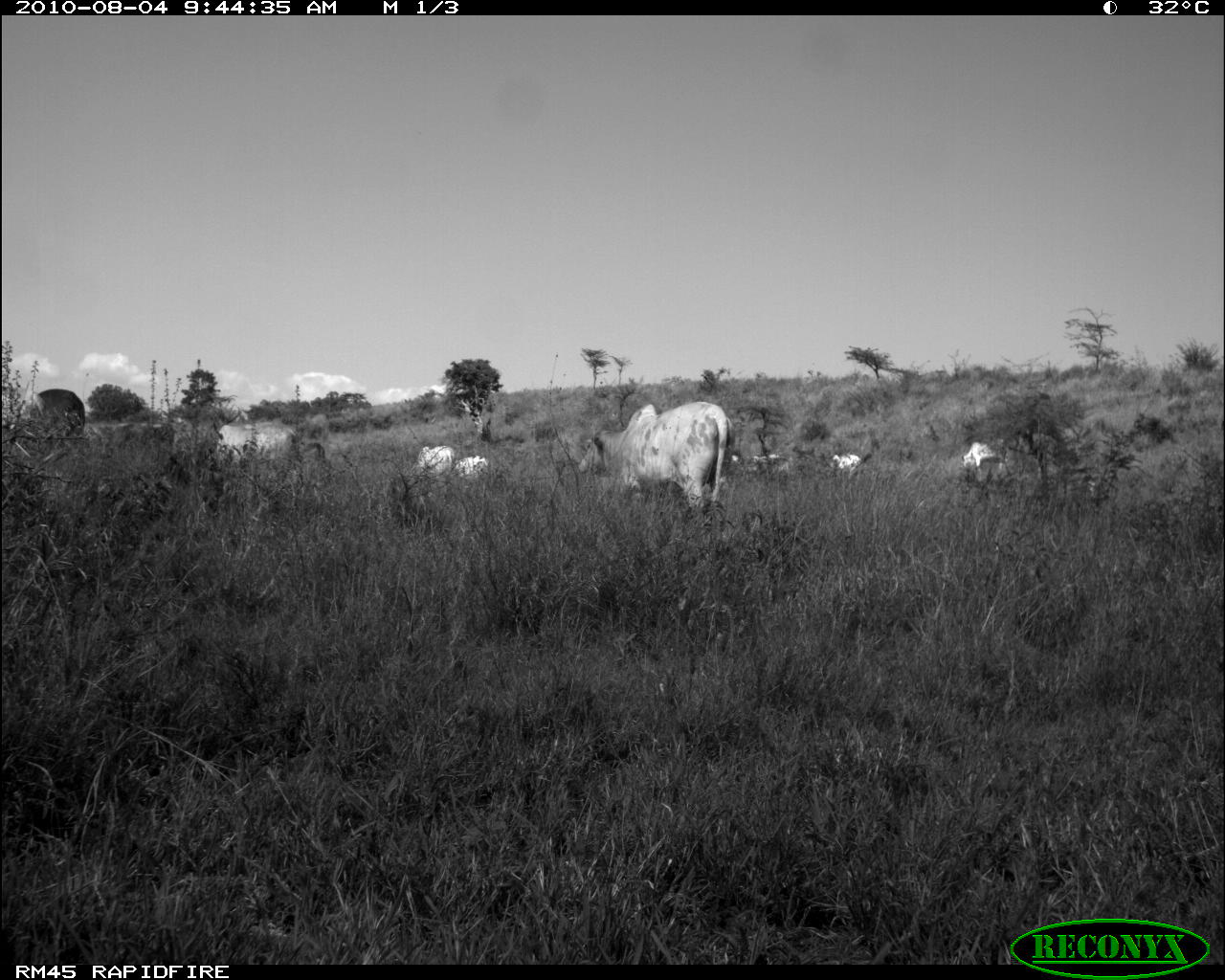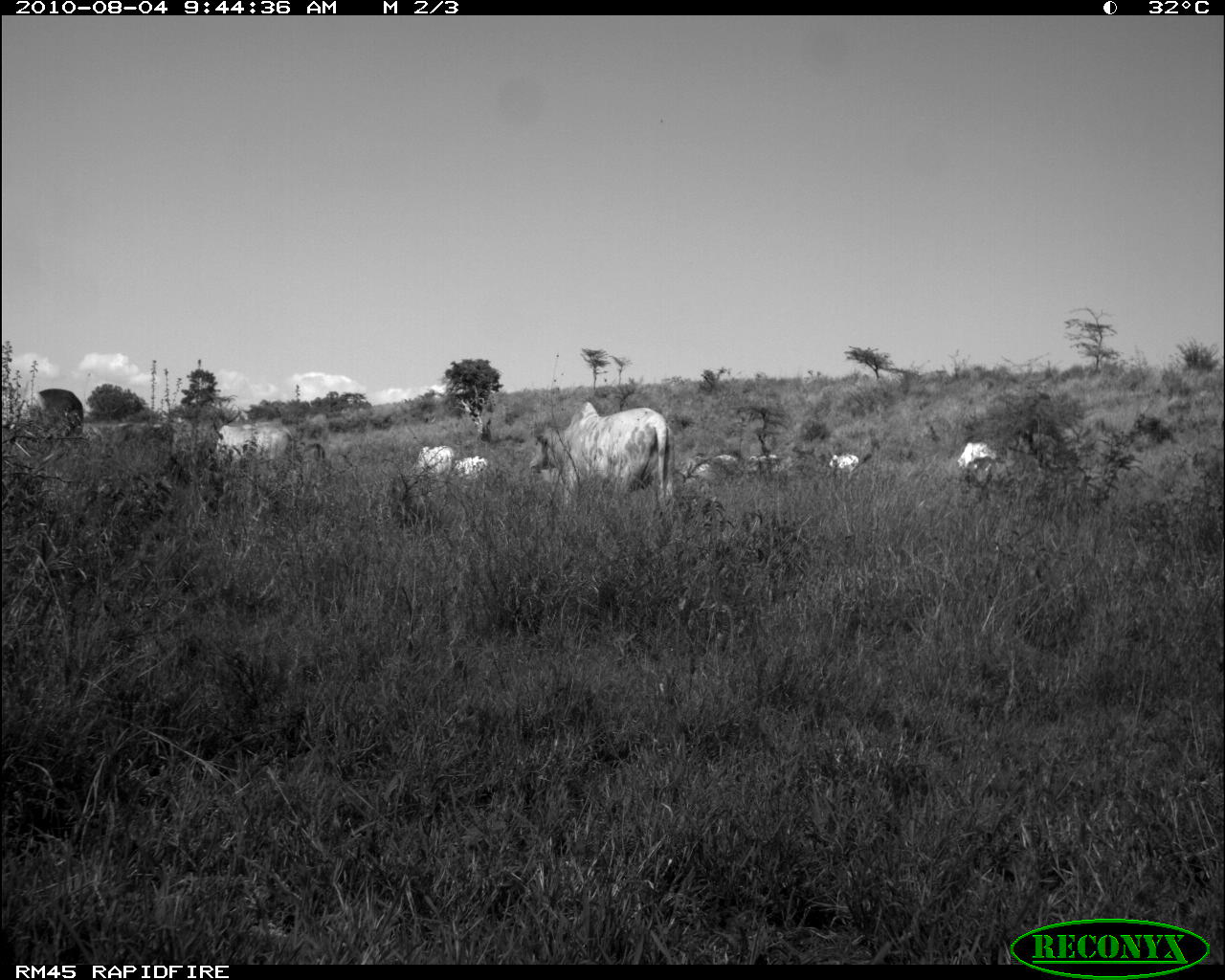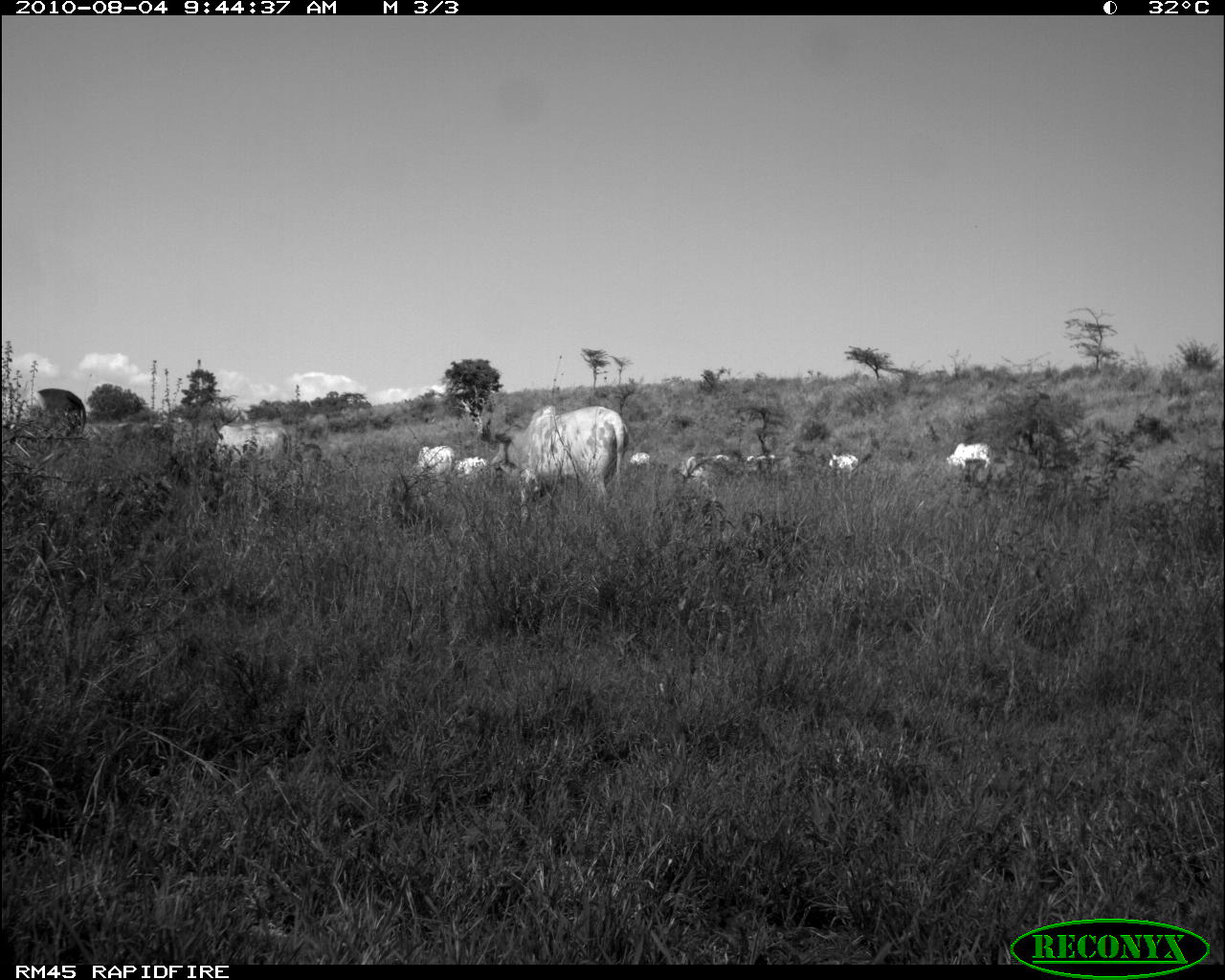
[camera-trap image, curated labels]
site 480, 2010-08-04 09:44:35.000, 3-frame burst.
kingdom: Animalia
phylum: Chordata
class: Mammalia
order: Artiodactyla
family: Bovidae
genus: Bos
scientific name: Bos taurus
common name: domestic cattle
Bos taurus (domestic cattle), count 6.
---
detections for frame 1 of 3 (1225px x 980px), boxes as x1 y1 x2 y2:
bos taurus: 578 401 735 506; 961 439 1010 473; 412 445 455 480; 455 456 490 480; 828 452 862 475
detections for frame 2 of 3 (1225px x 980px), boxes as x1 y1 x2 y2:
bos taurus: 530 401 667 511; 37 389 83 435; 650 425 675 502; 296 412 331 462; 681 455 737 485; 113 422 178 447; 965 456 997 502; 215 425 252 459; 255 424 289 460; 417 446 455 476; 957 441 998 467; 454 456 488 480; 829 454 860 473; 749 454 778 463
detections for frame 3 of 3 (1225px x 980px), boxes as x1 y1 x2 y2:
bos taurus: 492 405 631 521; 207 419 292 470; 414 443 454 477; 947 442 991 472; 455 456 488 478; 829 453 857 473; 630 452 652 466